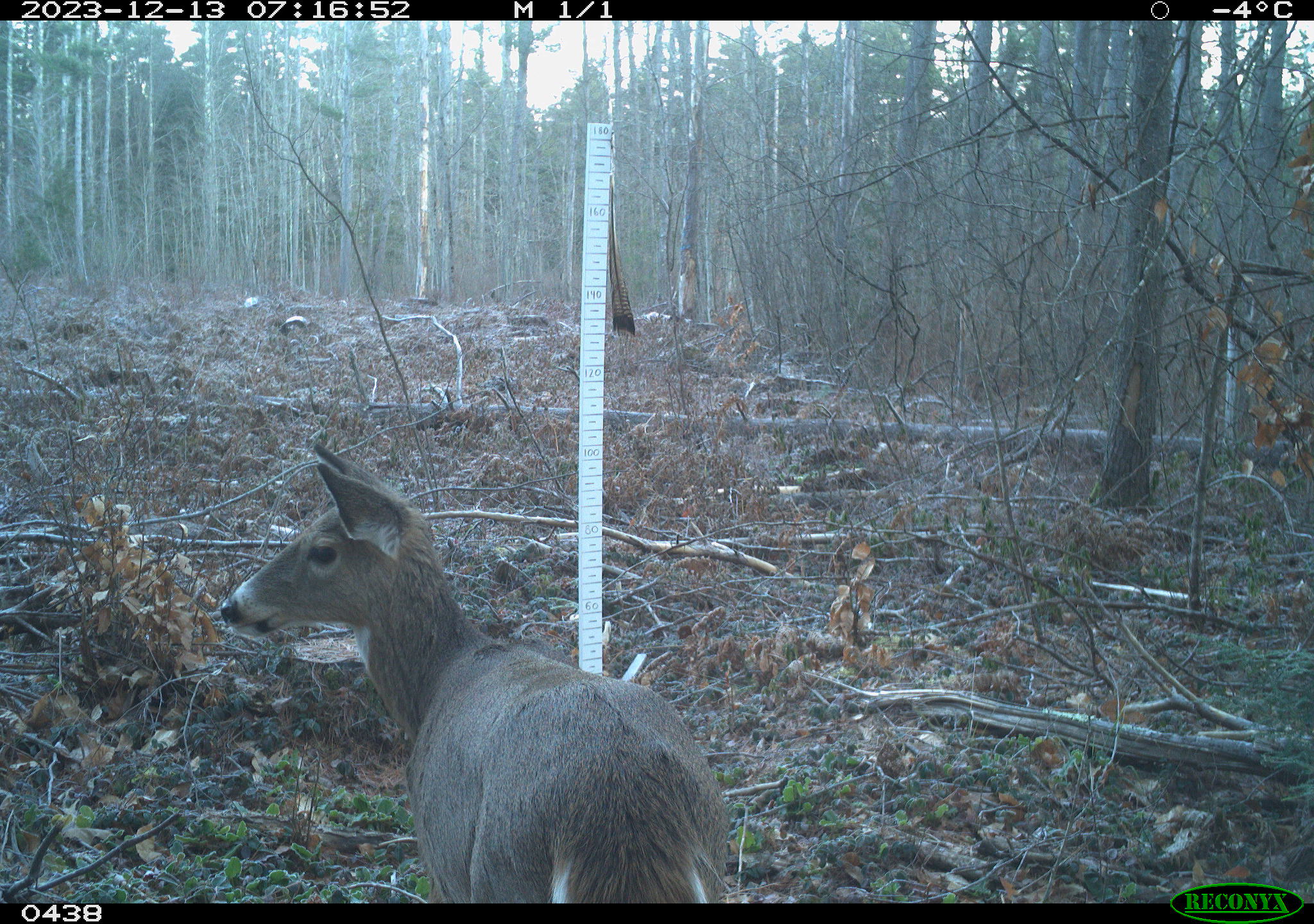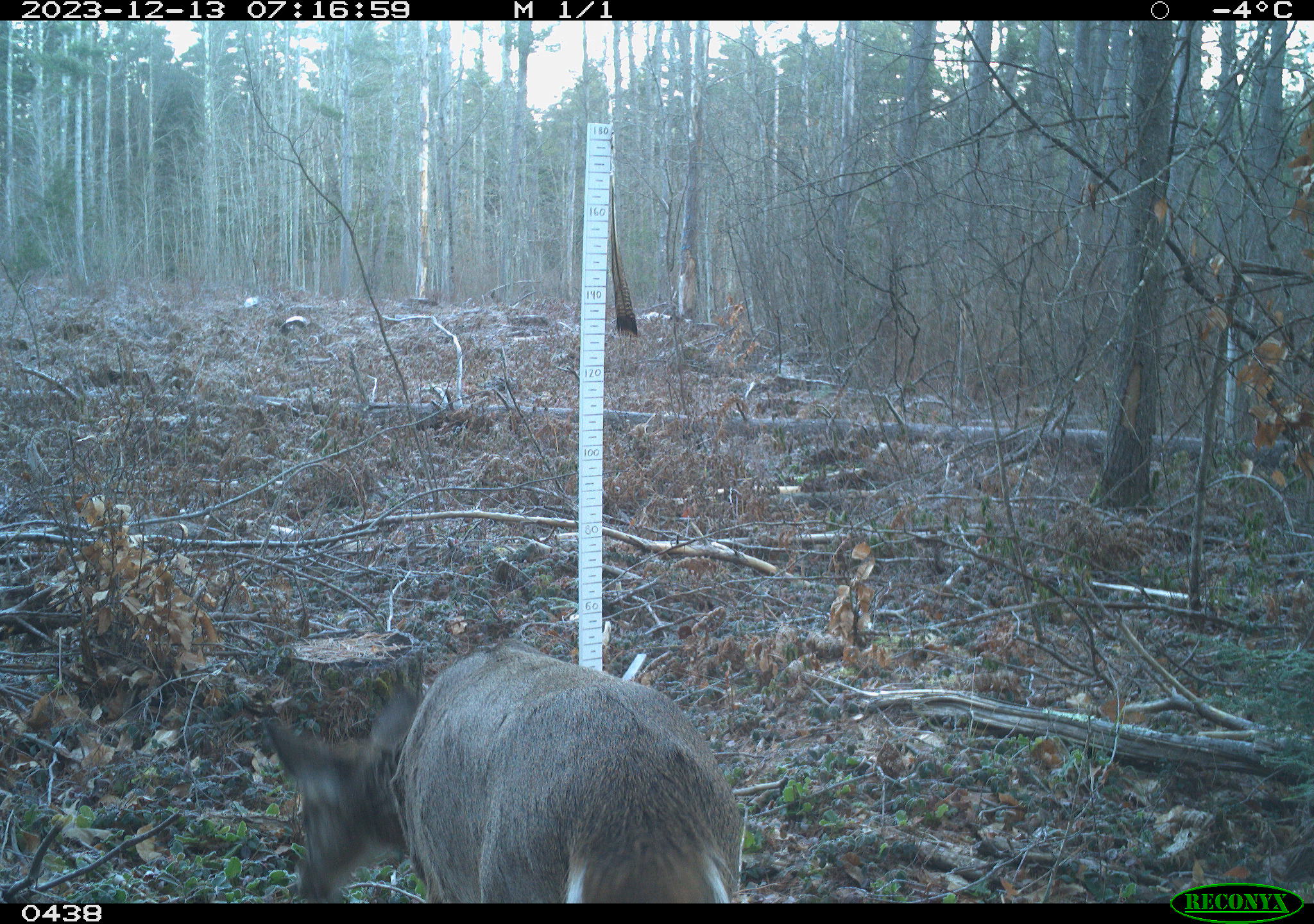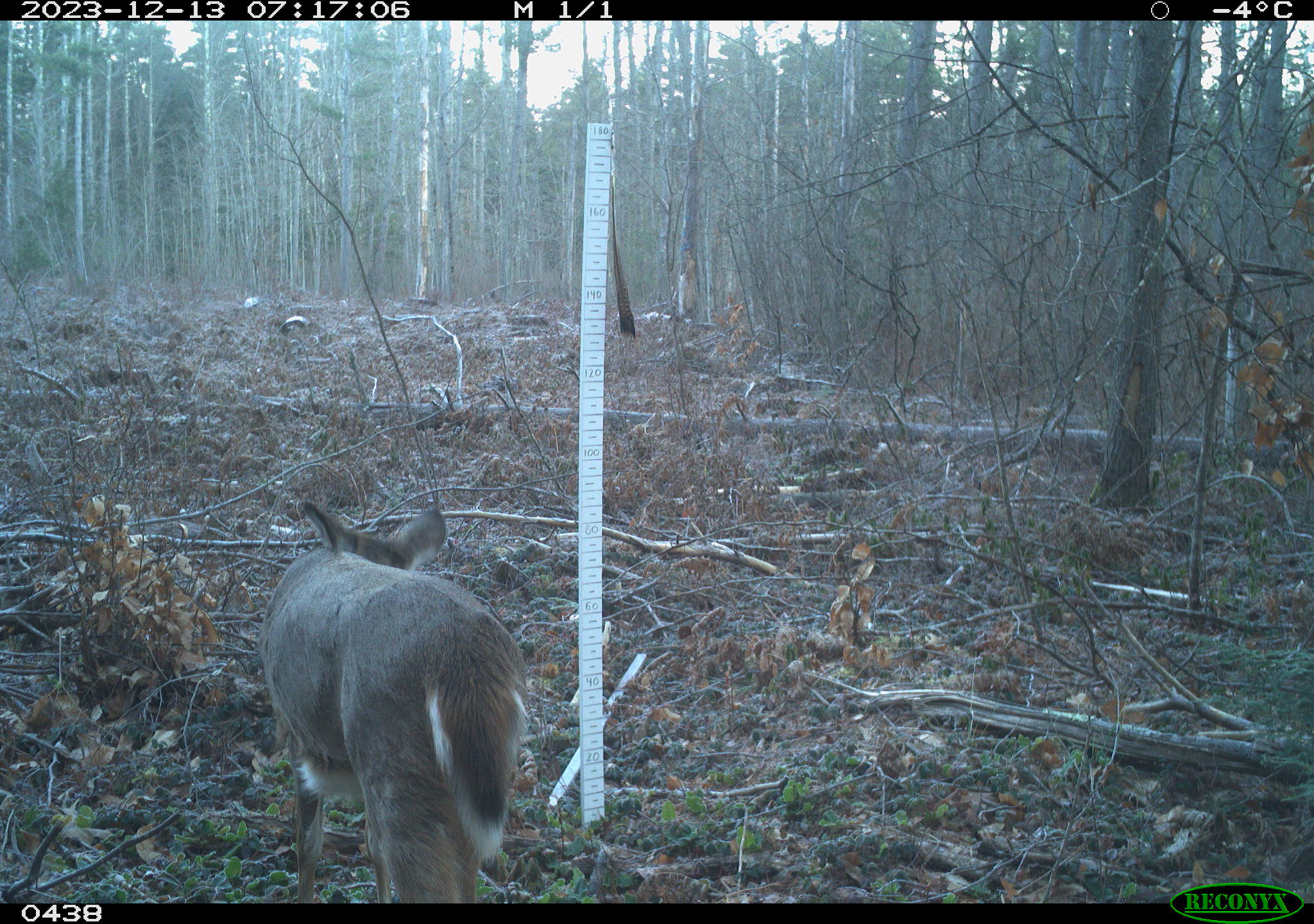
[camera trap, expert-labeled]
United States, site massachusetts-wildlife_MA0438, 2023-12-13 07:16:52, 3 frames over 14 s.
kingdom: Animalia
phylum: Chordata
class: Mammalia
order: Artiodactyla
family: Cervidae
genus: Odocoileus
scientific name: Odocoileus virginianus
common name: white-tailed deer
White-tailed deer (Odocoileus virginianus).